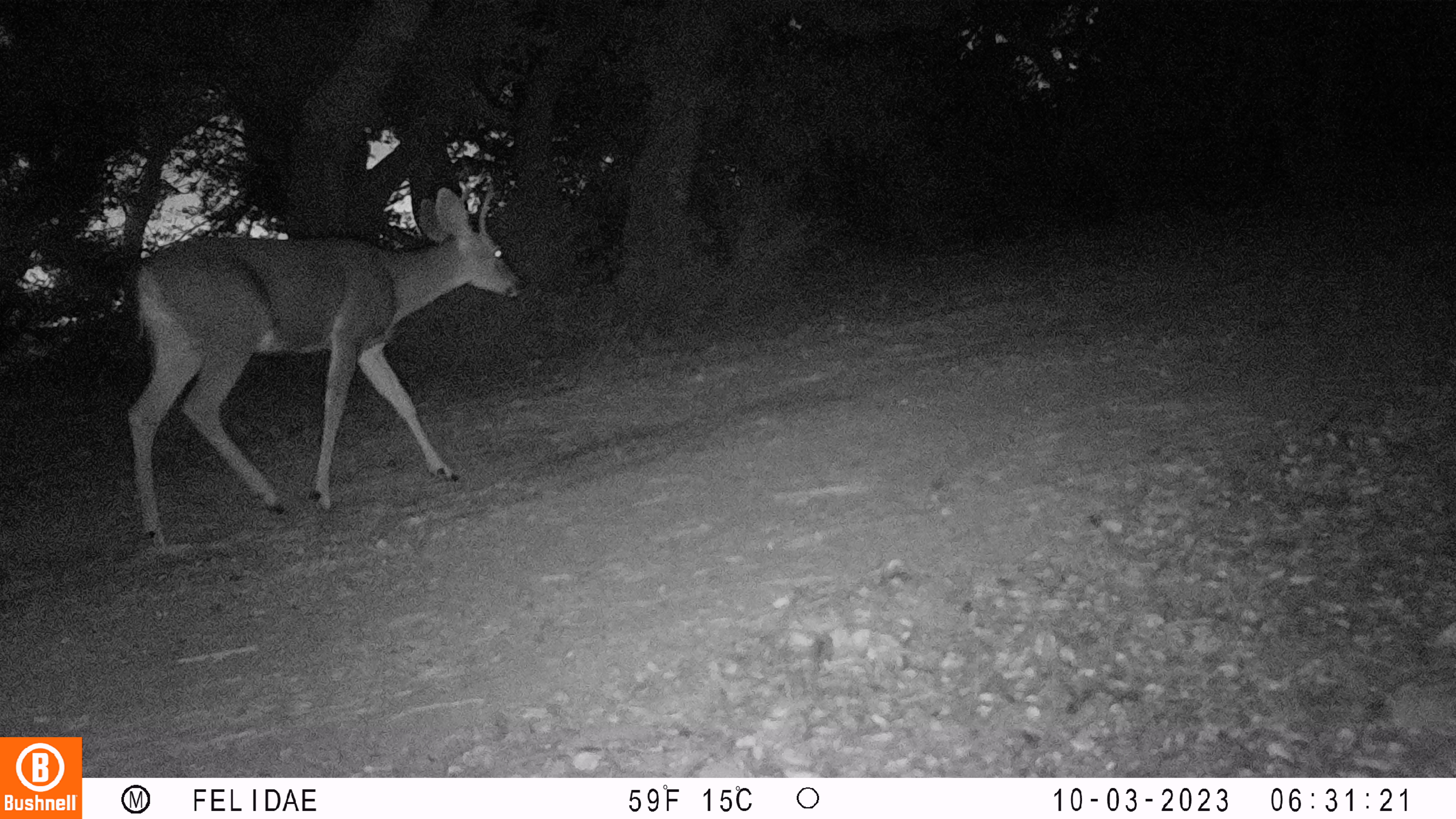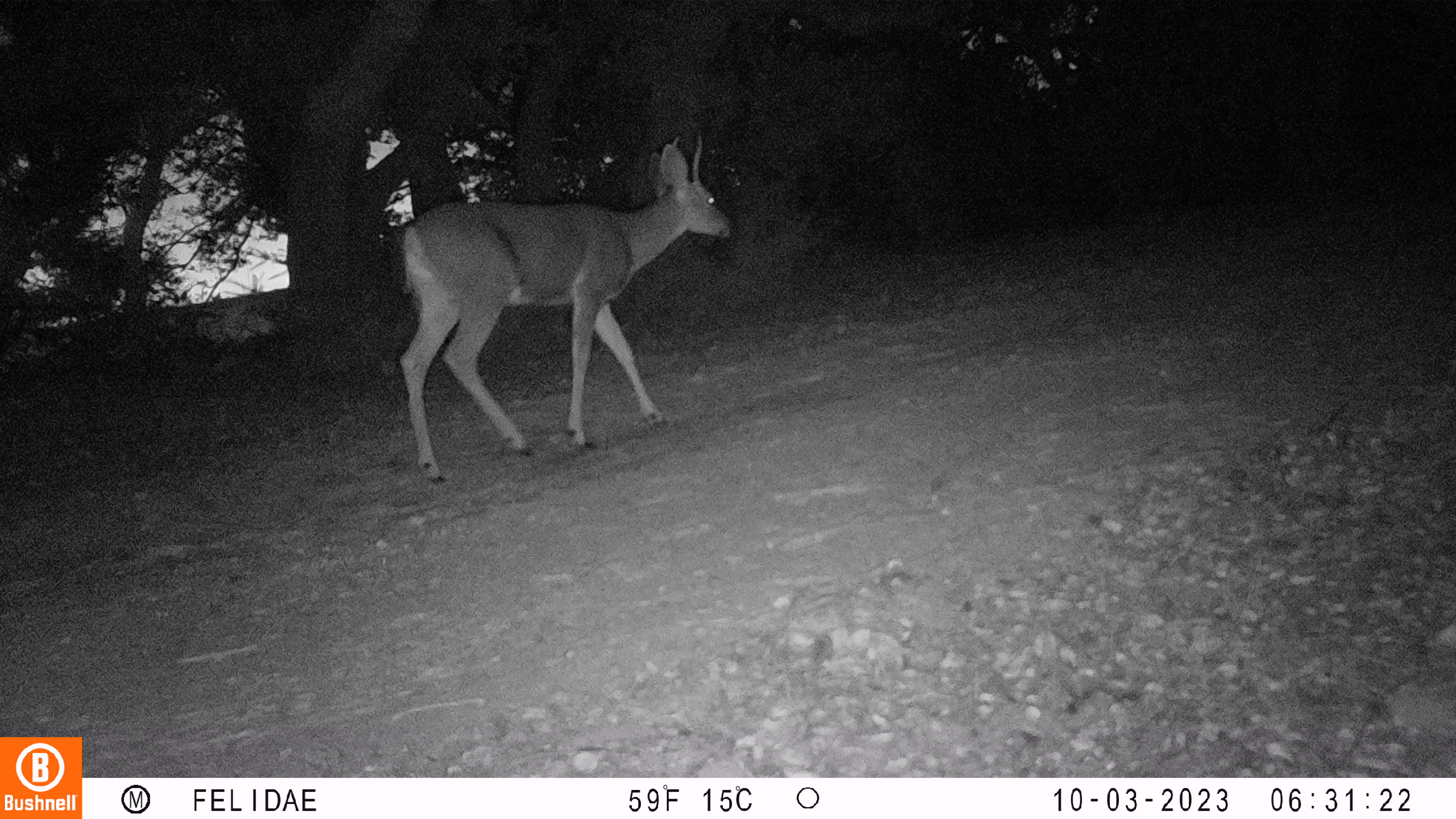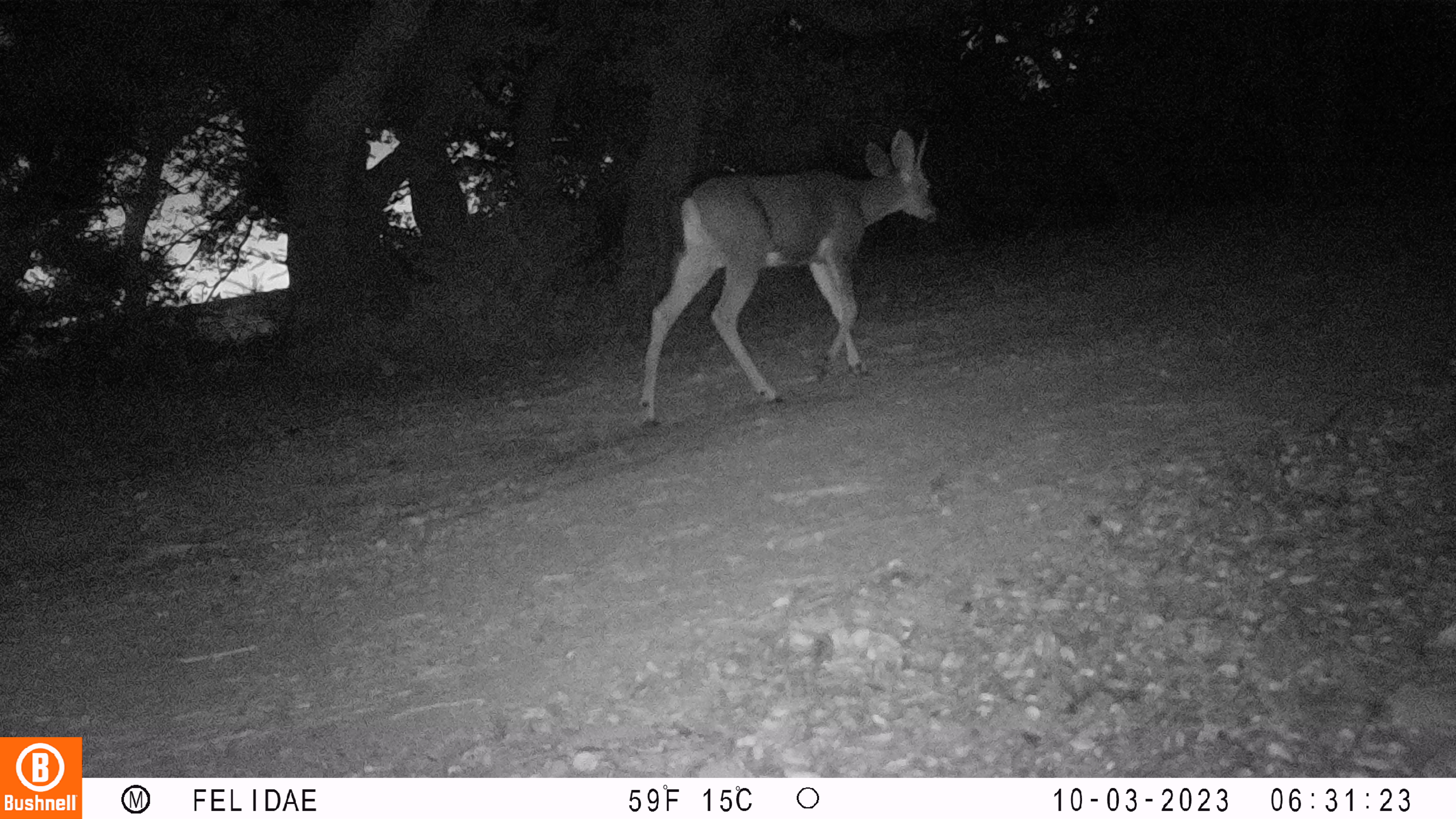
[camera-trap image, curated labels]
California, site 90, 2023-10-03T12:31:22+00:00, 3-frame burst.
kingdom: Animalia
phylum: Chordata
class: Mammalia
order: Artiodactyla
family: Cervidae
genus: Odocoileus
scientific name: Odocoileus hemionus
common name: mule deer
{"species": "mule deer (Odocoileus hemionus)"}